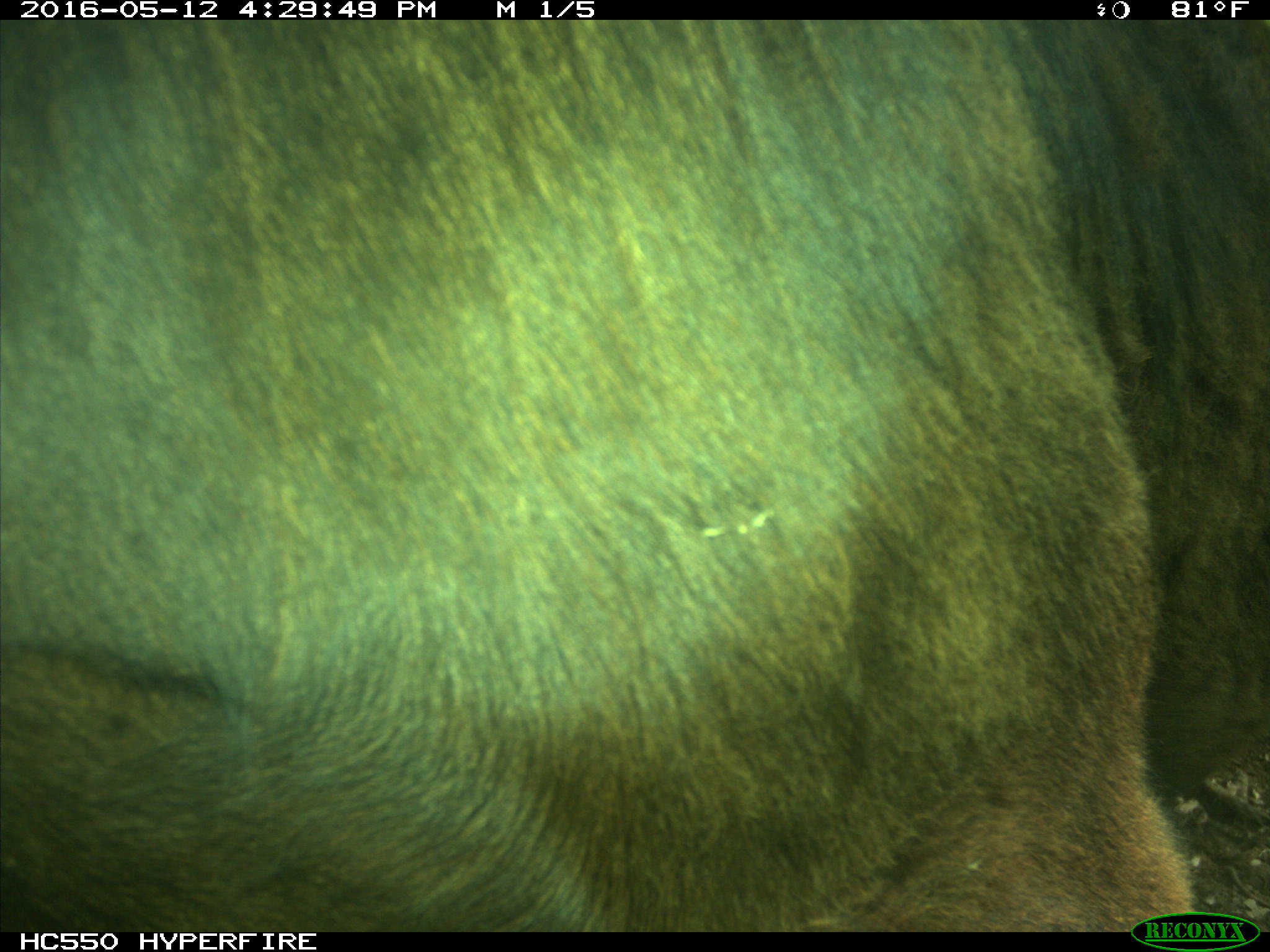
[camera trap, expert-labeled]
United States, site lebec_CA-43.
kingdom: Animalia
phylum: Chordata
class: Mammalia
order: Artiodactyla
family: Bovidae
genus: Bos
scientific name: Bos taurus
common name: domestic cow